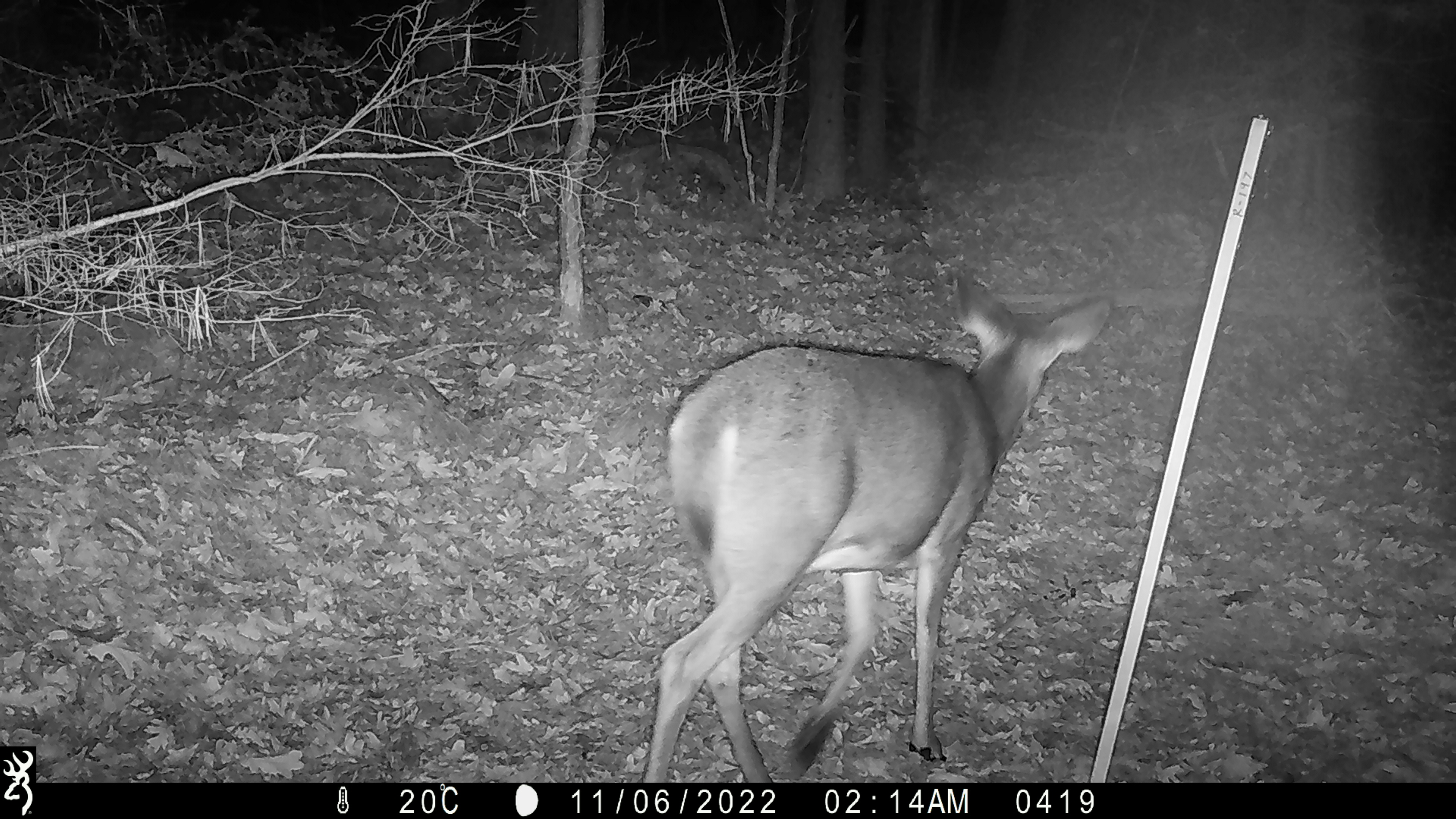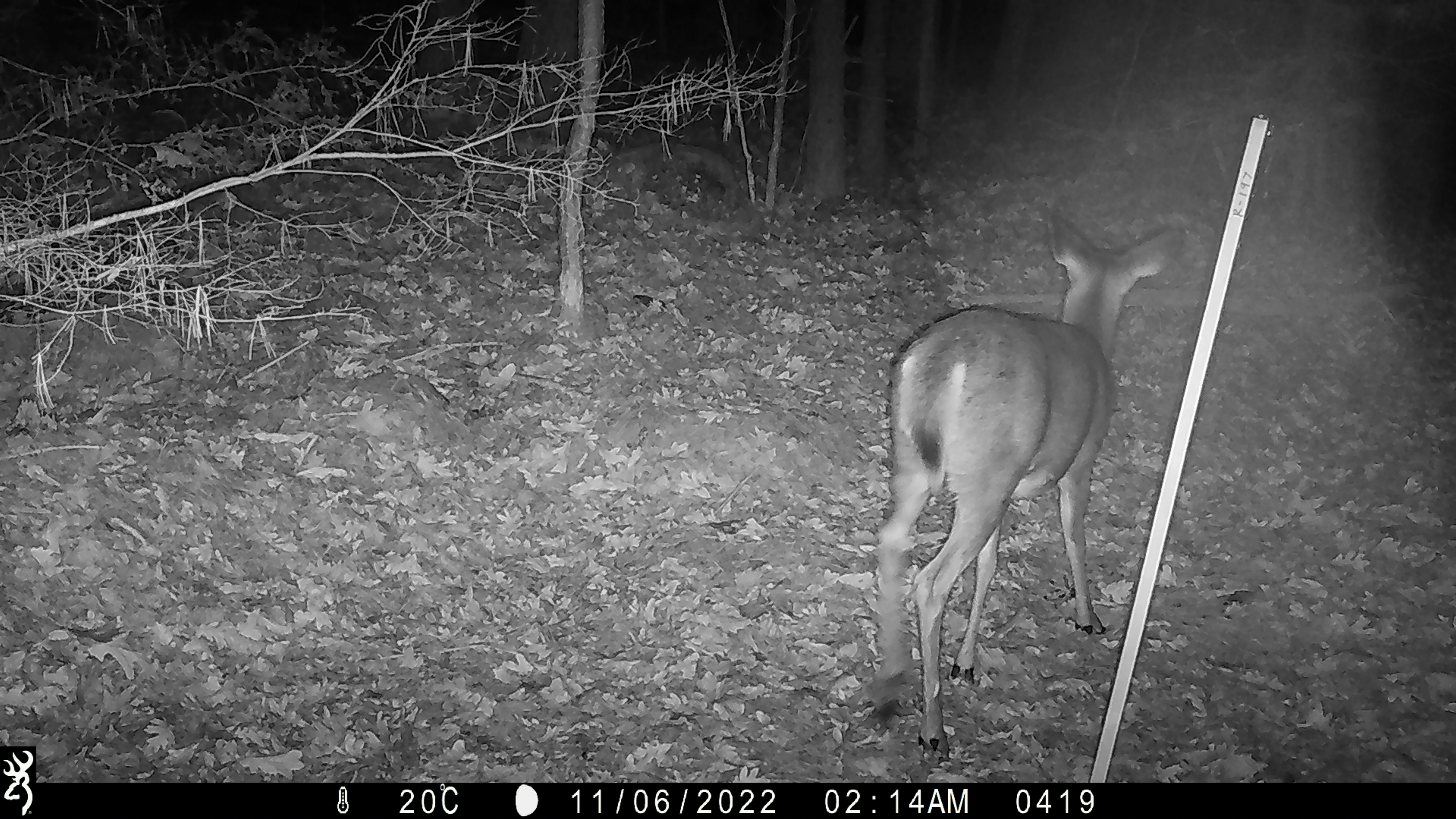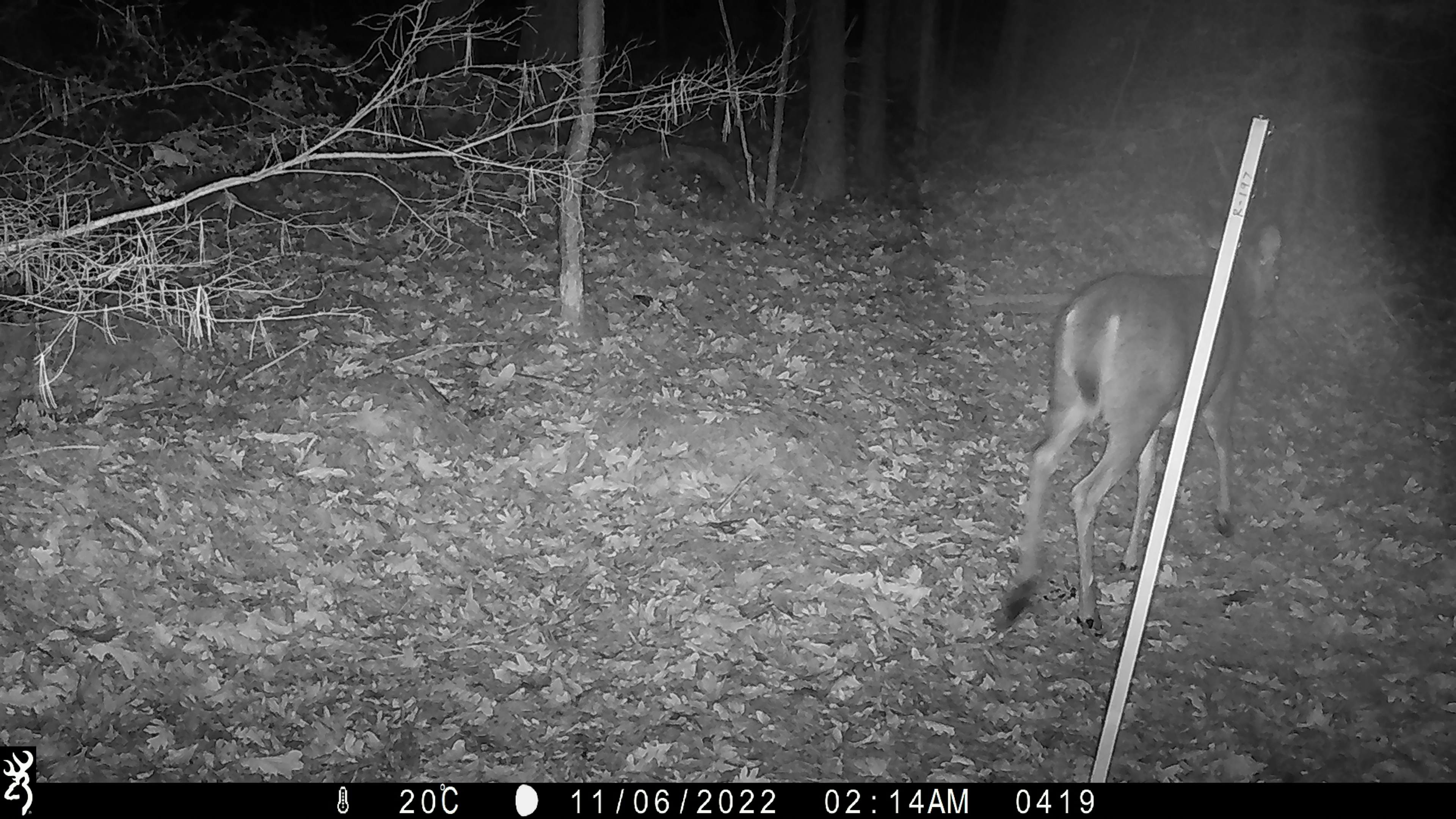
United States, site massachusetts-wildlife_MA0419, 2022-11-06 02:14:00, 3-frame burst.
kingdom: Animalia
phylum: Chordata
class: Mammalia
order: Artiodactyla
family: Cervidae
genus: Odocoileus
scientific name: Odocoileus virginianus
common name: white-tailed deer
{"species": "white-tailed deer (Odocoileus virginianus)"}